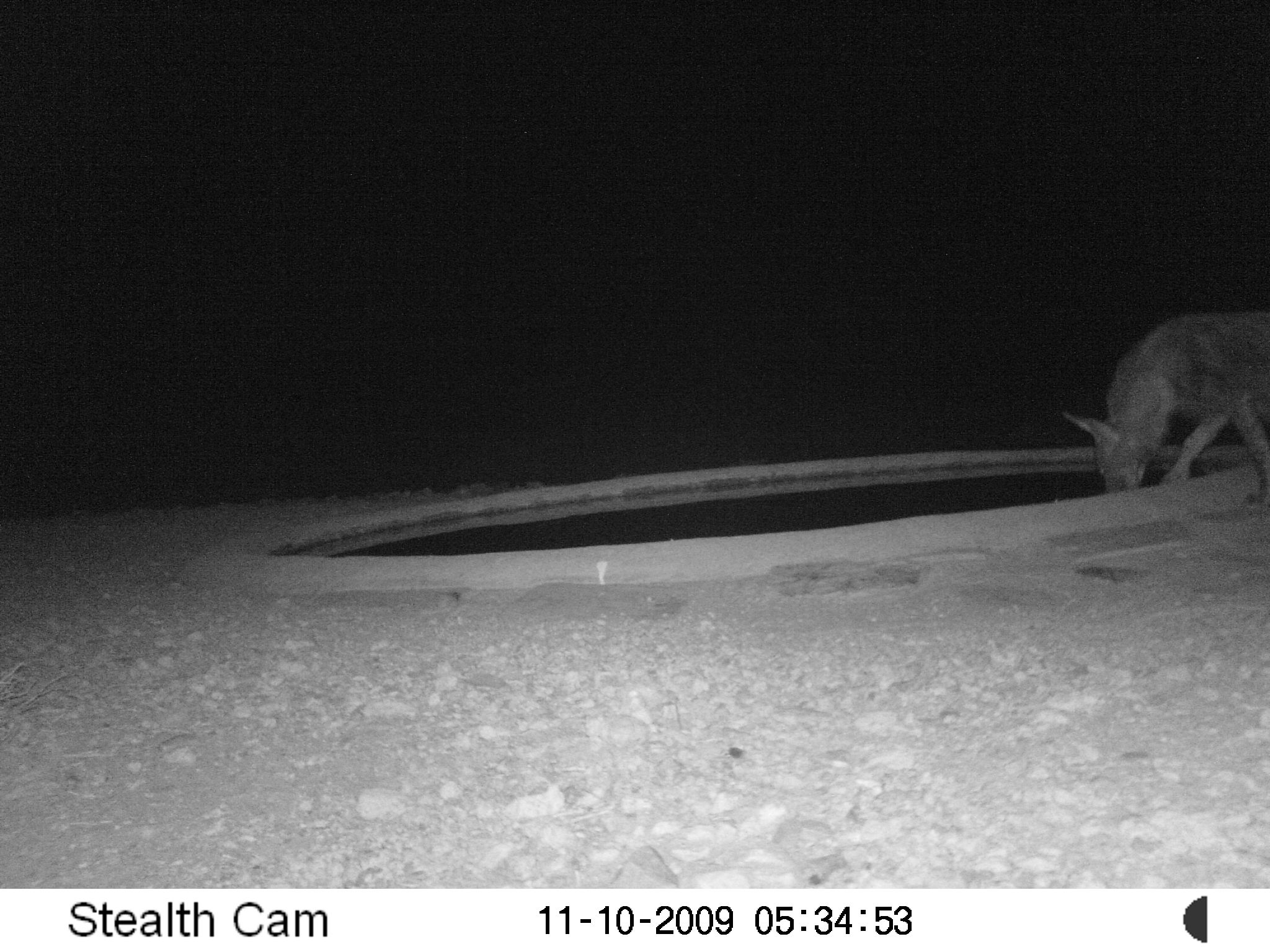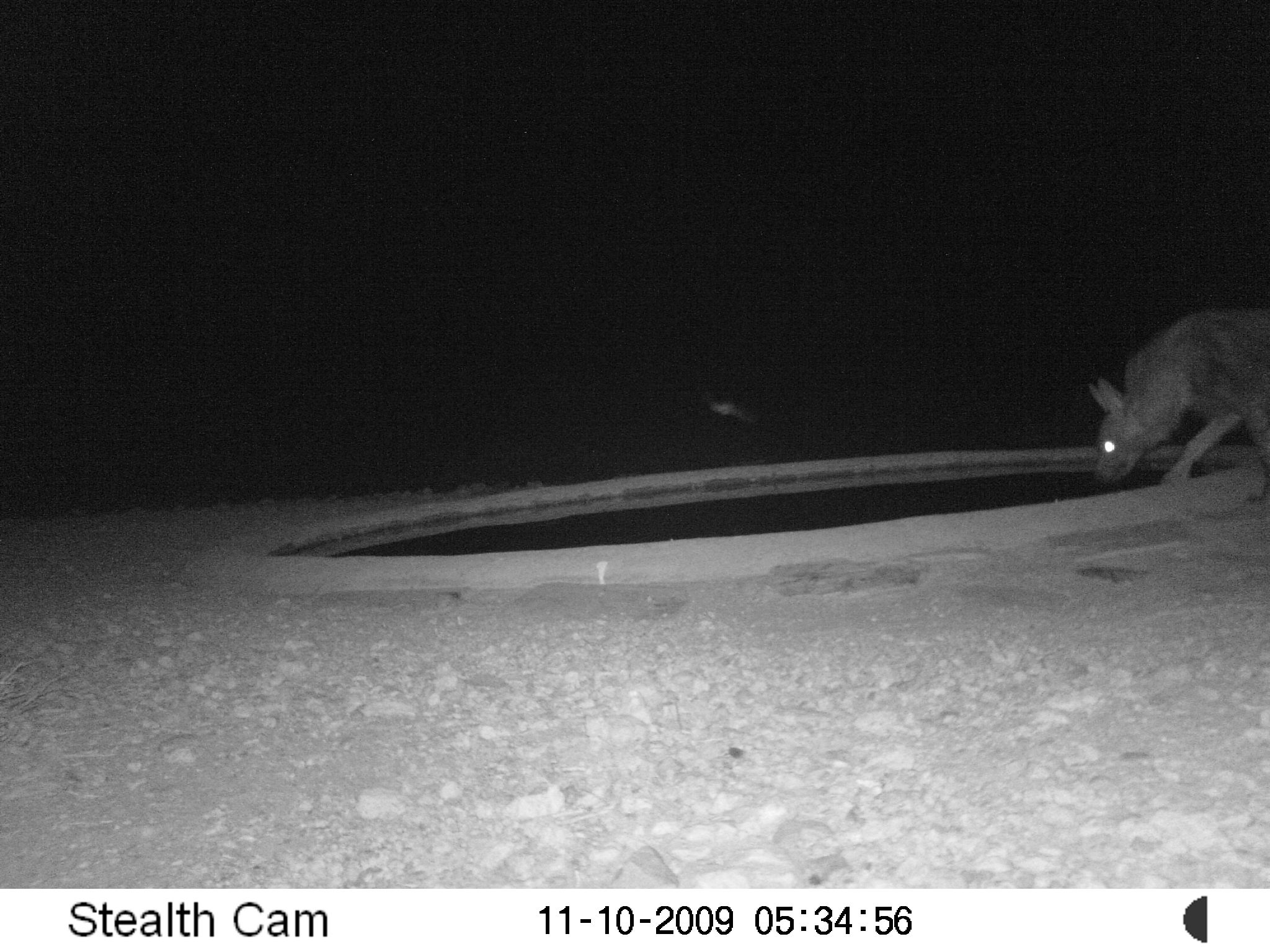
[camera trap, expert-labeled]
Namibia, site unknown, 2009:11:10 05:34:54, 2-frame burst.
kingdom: Animalia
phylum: Chordata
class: Mammalia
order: Carnivora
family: Hyaenidae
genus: Parahyaena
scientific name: Parahyaena brunnea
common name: brown hyena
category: hyaena brunnea